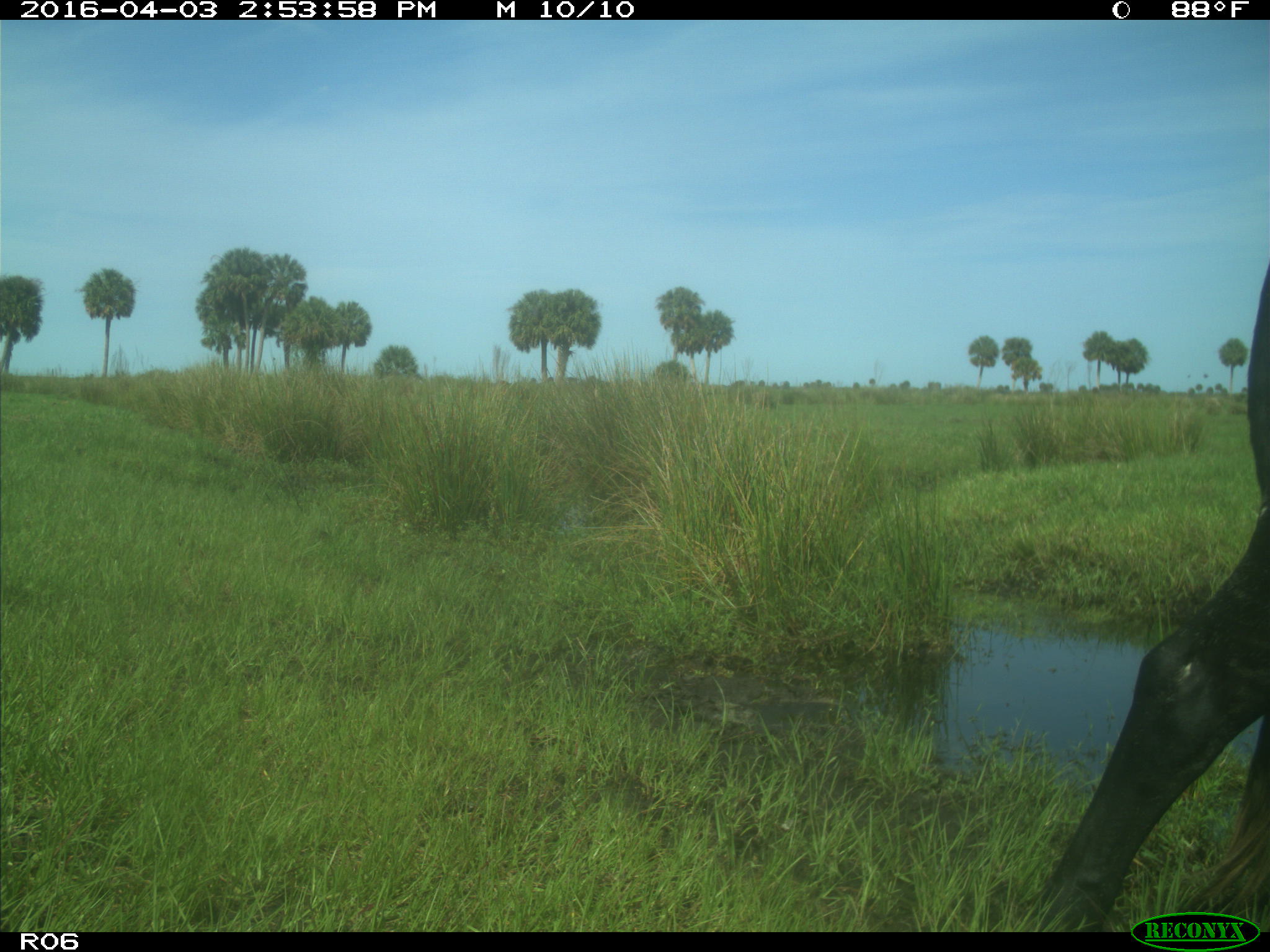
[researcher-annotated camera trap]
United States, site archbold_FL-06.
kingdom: Animalia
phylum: Chordata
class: Mammalia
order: Artiodactyla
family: Bovidae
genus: Bos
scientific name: Bos taurus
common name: domestic cow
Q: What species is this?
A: Bos taurus (domestic cow).